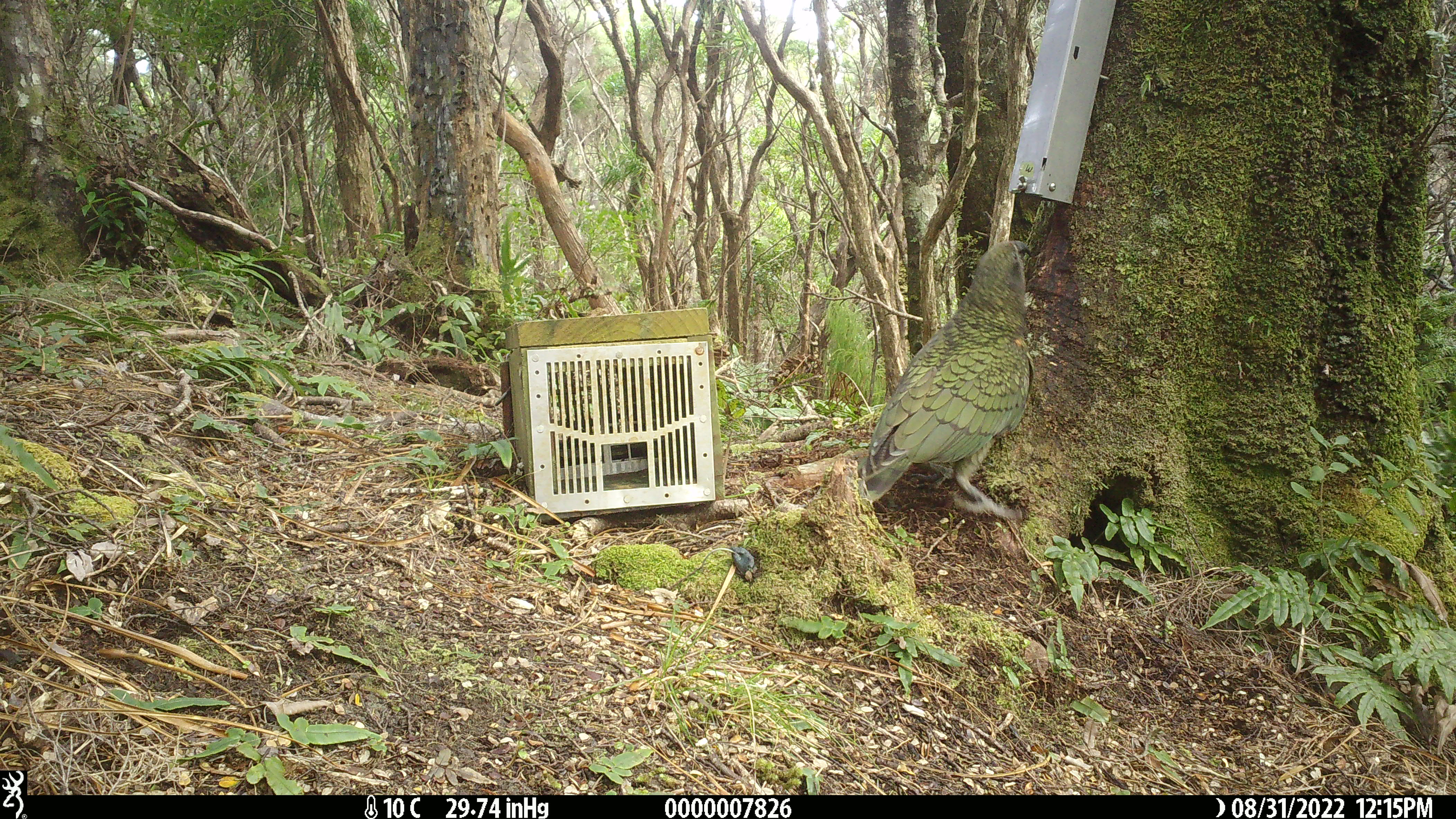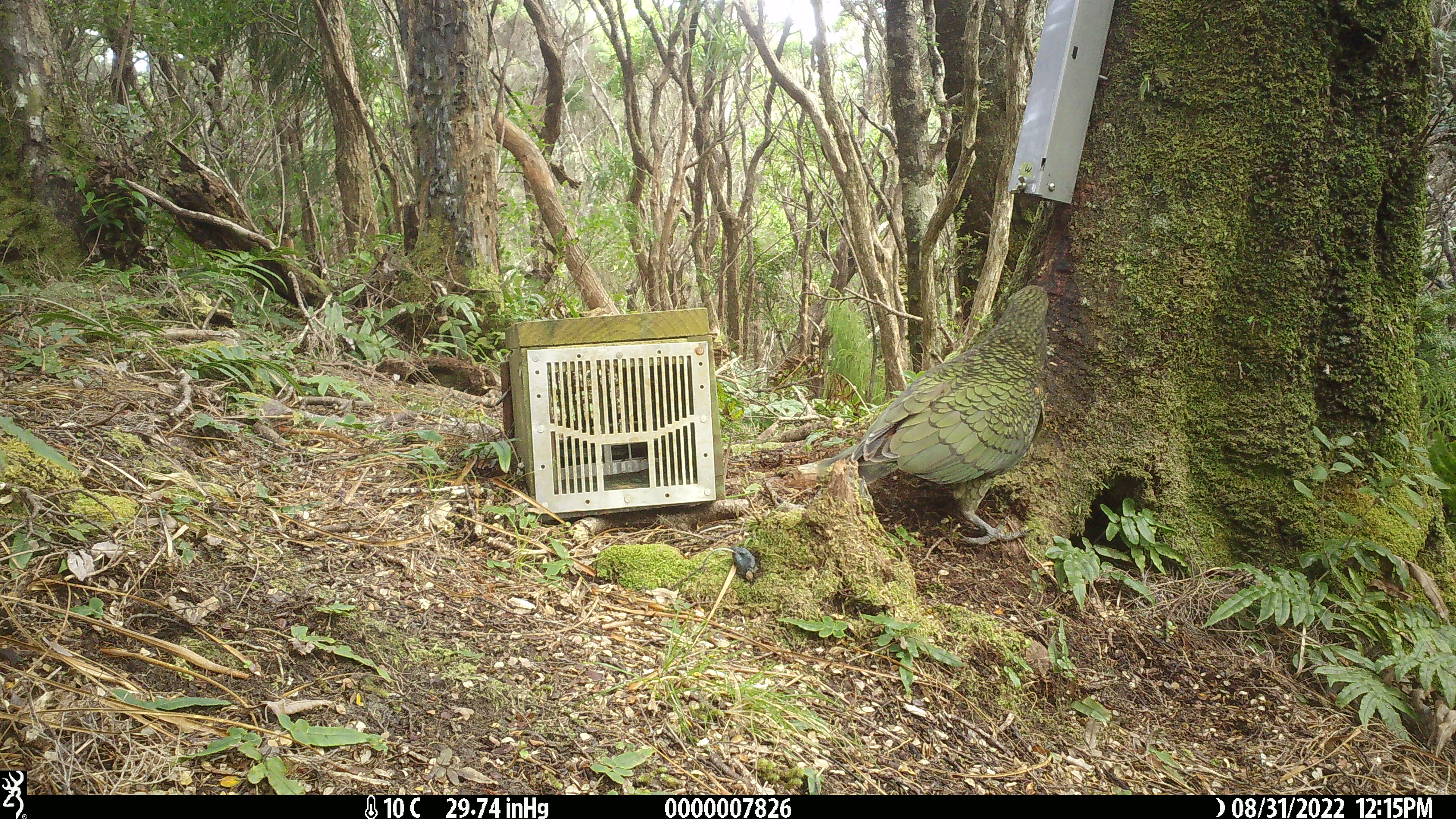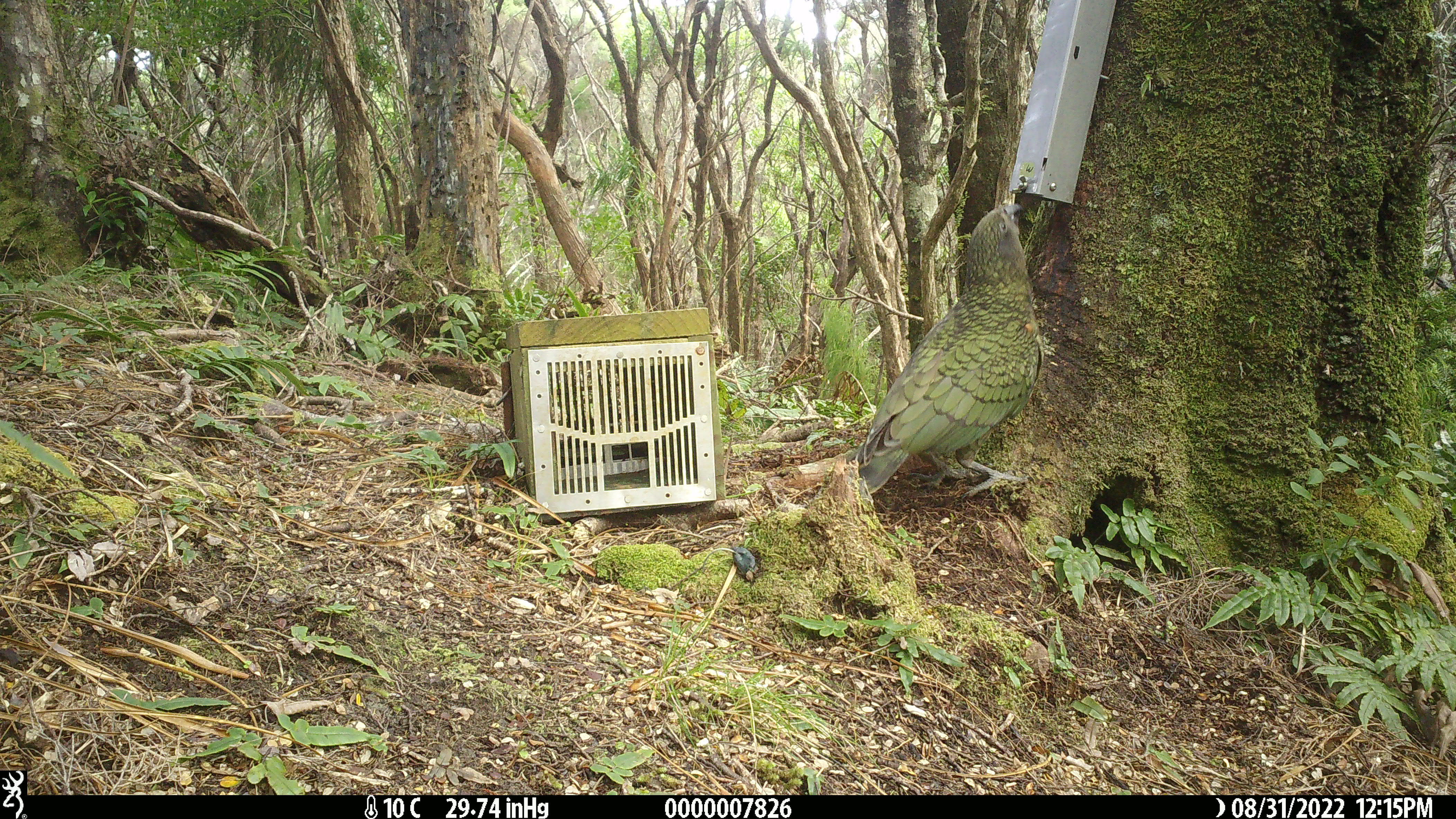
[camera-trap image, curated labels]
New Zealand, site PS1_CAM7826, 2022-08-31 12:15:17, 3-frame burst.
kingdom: Animalia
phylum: Chordata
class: Aves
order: Psittaciformes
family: Strigopidae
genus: Nestor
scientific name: Nestor notabilis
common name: kea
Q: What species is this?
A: Kea (Nestor notabilis).